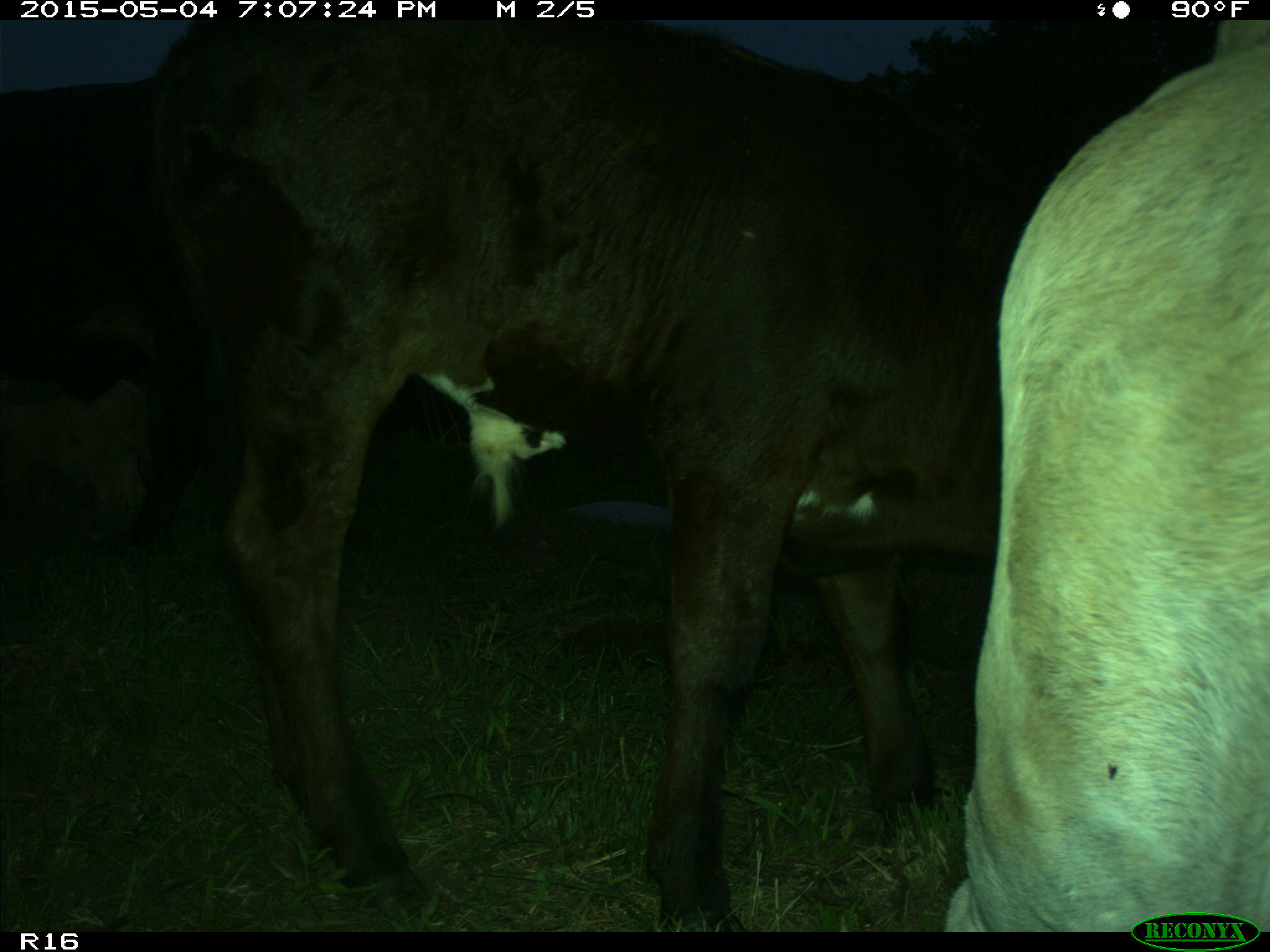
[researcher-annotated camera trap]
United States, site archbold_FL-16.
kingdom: Animalia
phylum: Chordata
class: Mammalia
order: Artiodactyla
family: Bovidae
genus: Bos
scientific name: Bos taurus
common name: domestic cow